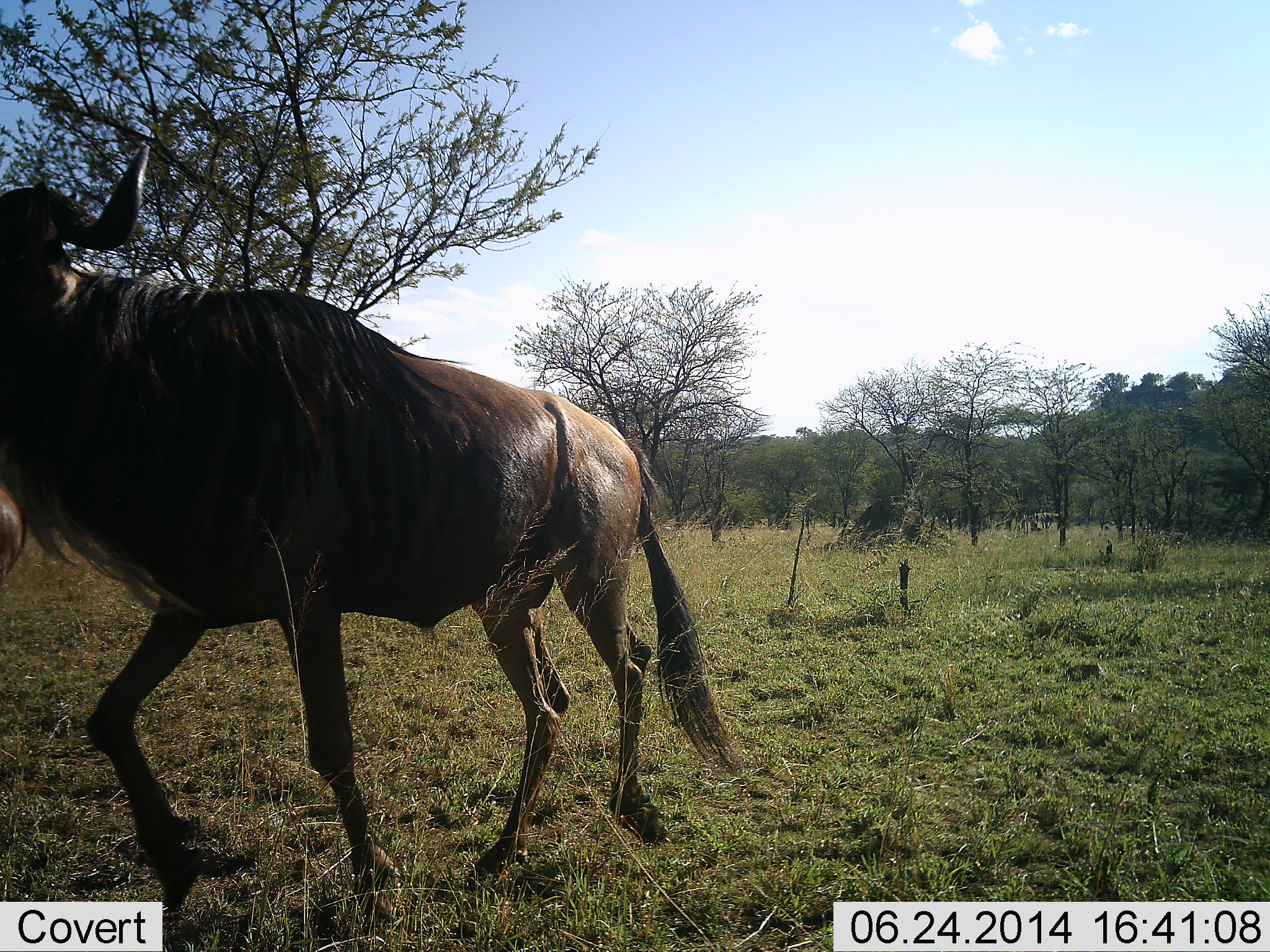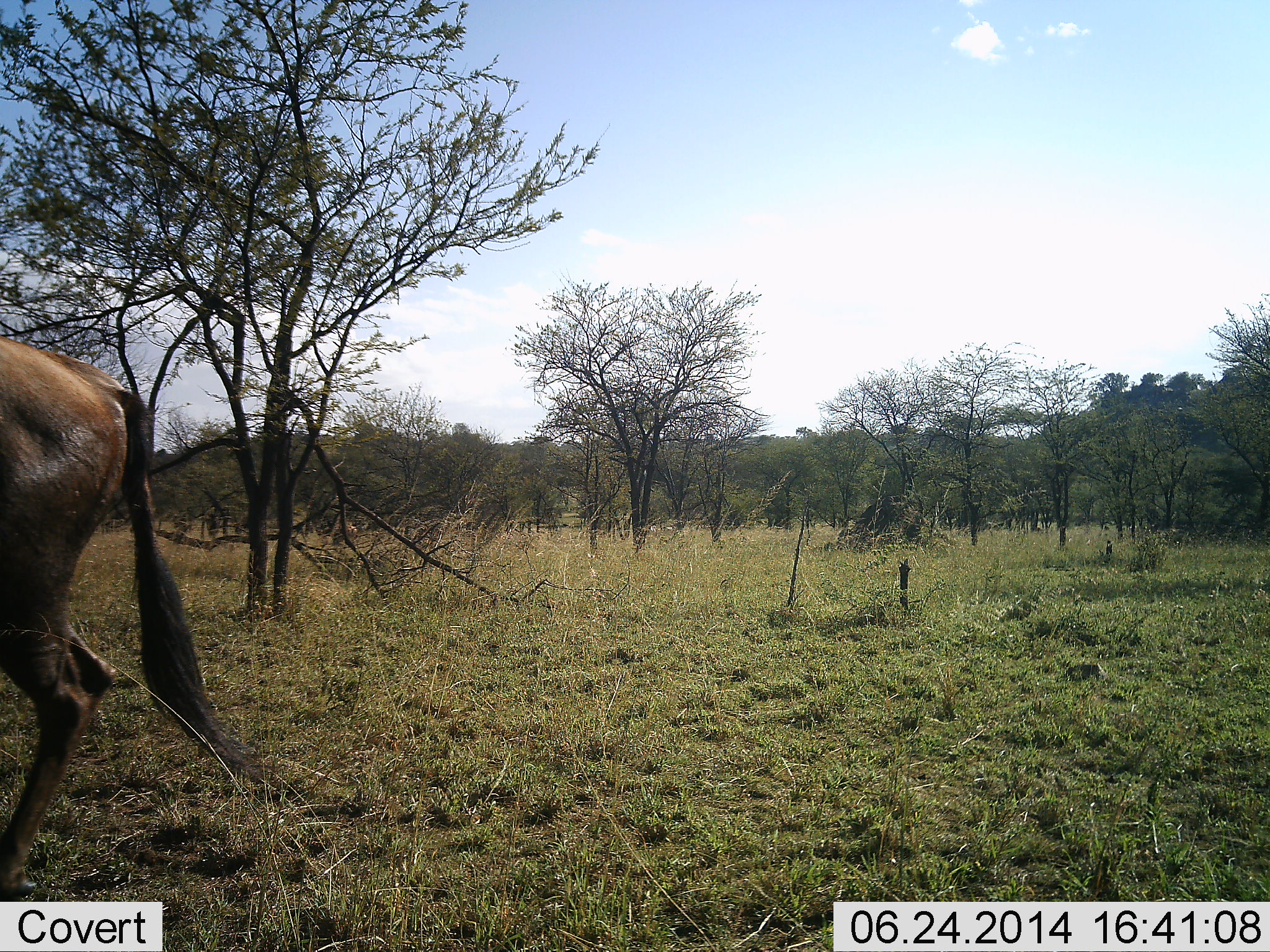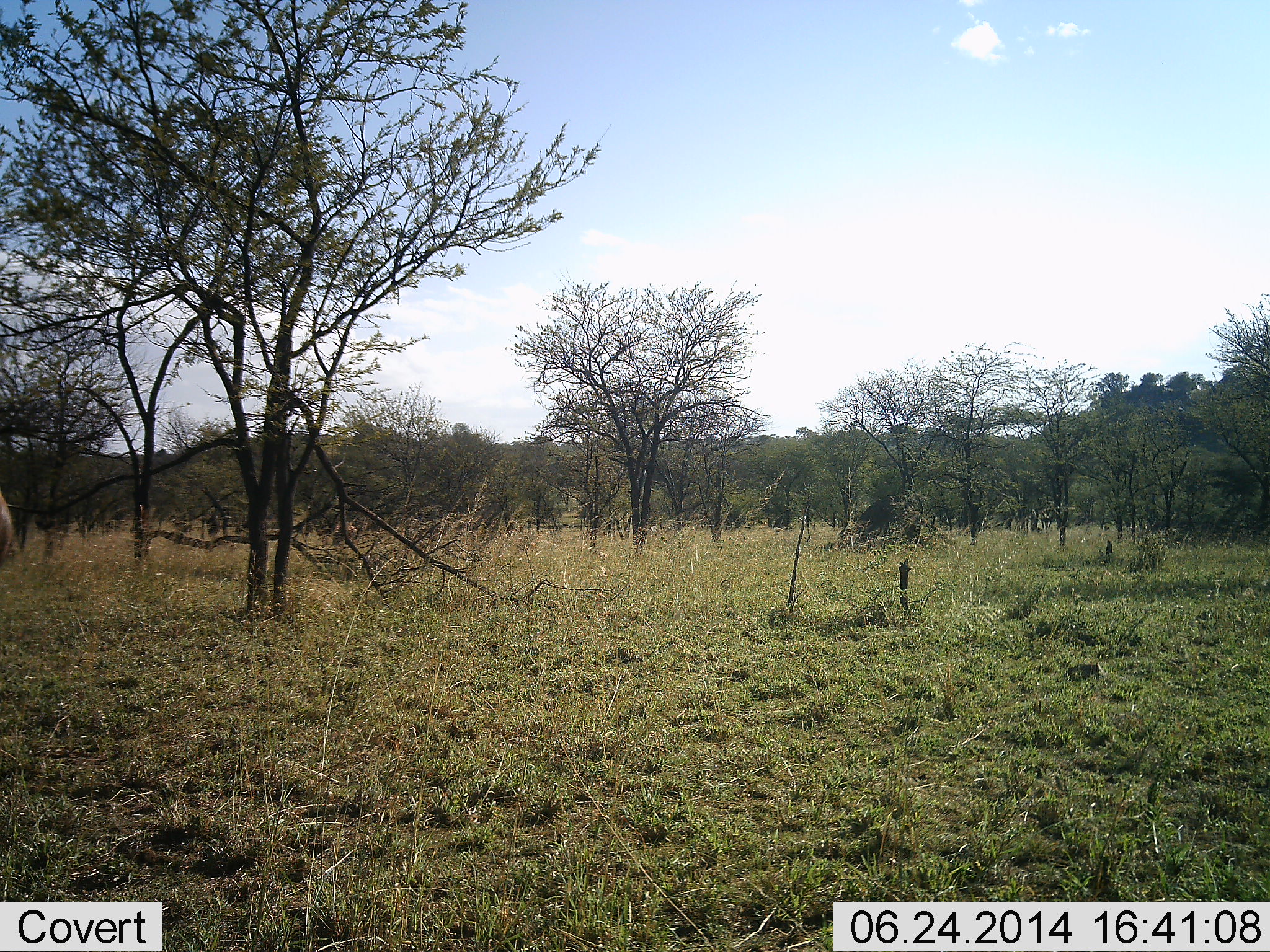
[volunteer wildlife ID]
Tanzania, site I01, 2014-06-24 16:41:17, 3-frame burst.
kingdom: Animalia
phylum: Chordata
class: Mammalia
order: Artiodactyla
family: Bovidae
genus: Connochaetes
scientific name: Connochaetes taurinus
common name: blue wildebeest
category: wildebeest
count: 1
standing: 0%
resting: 0%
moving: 100%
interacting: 0%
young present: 0%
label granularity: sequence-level